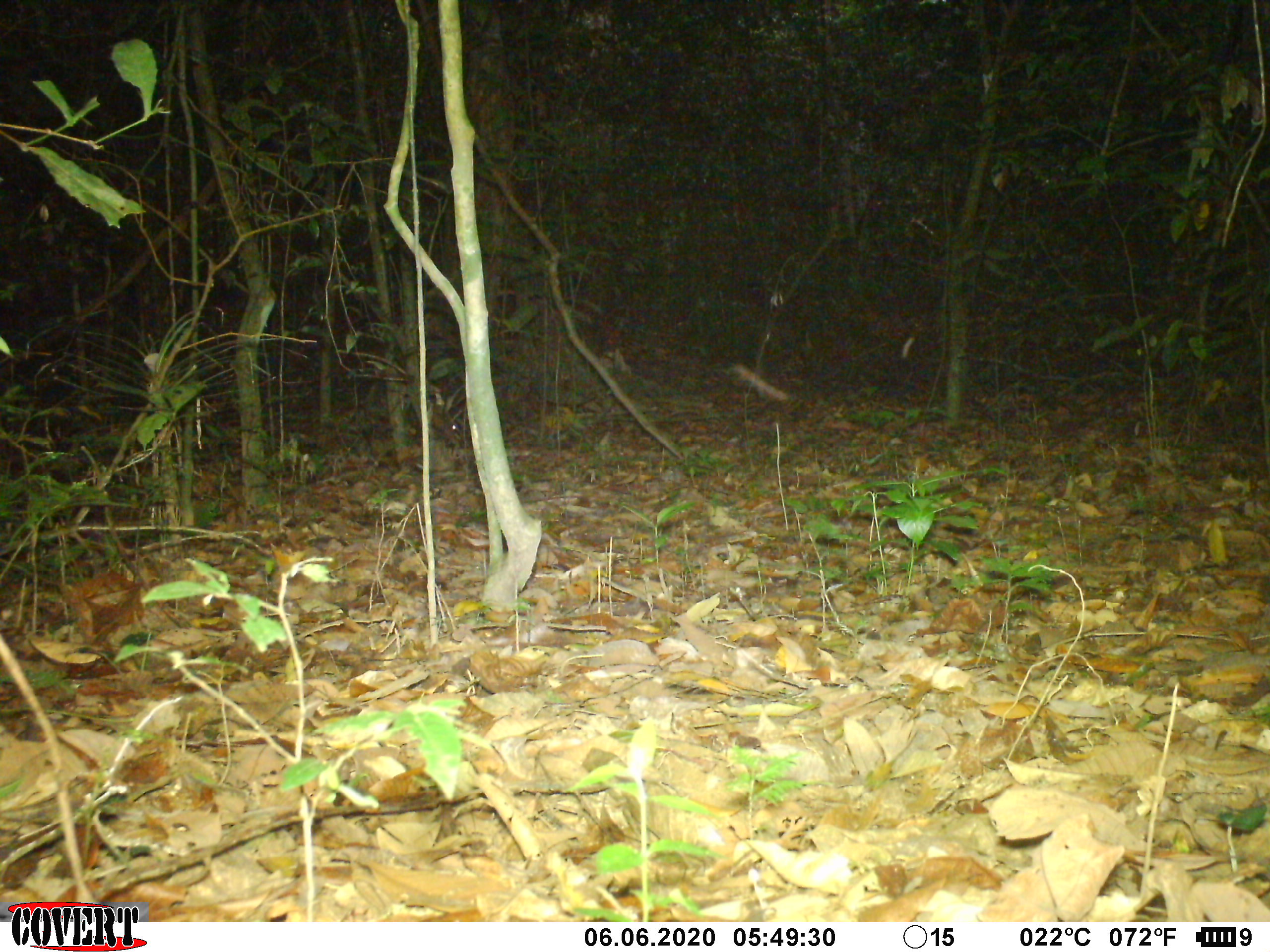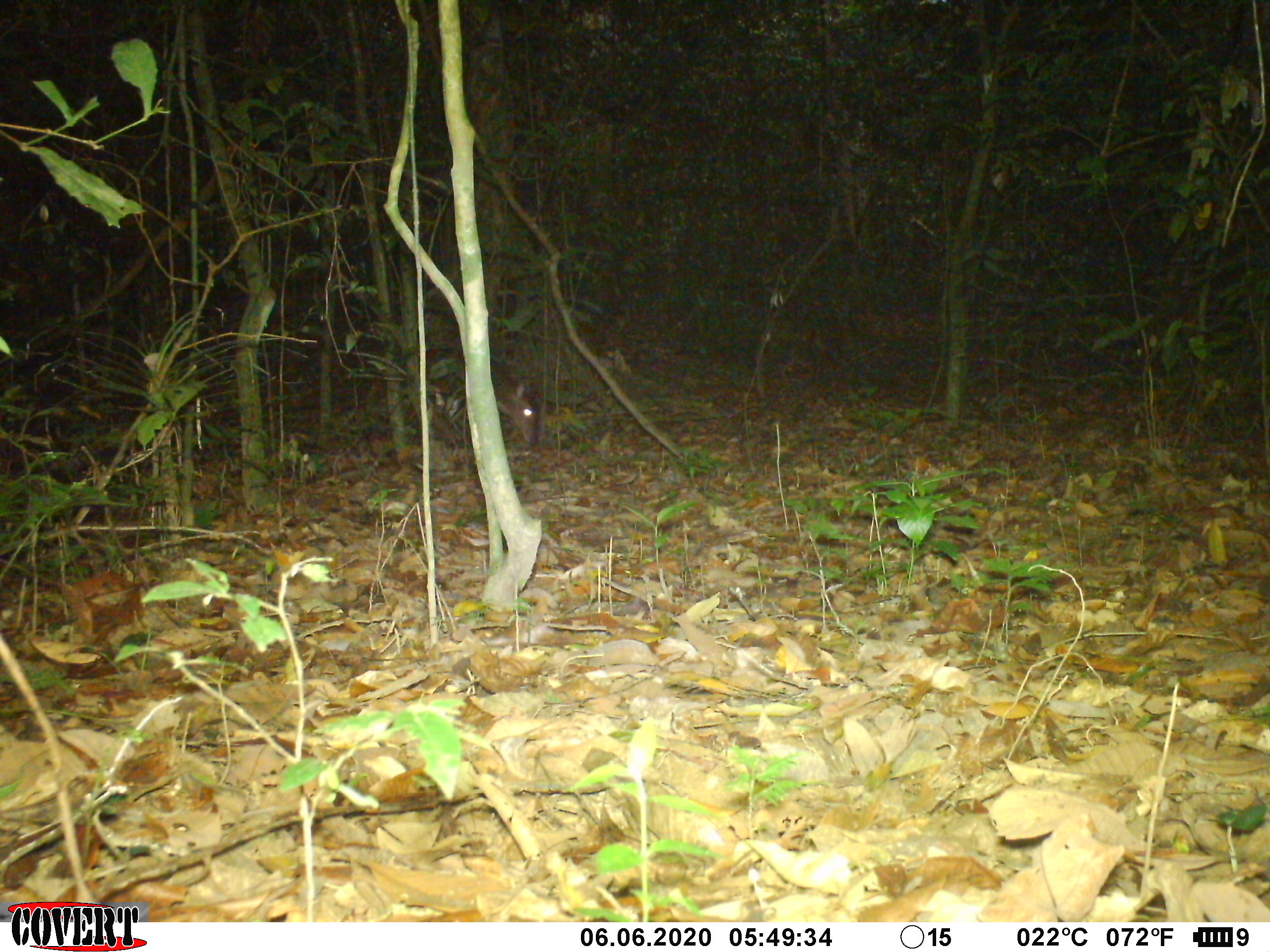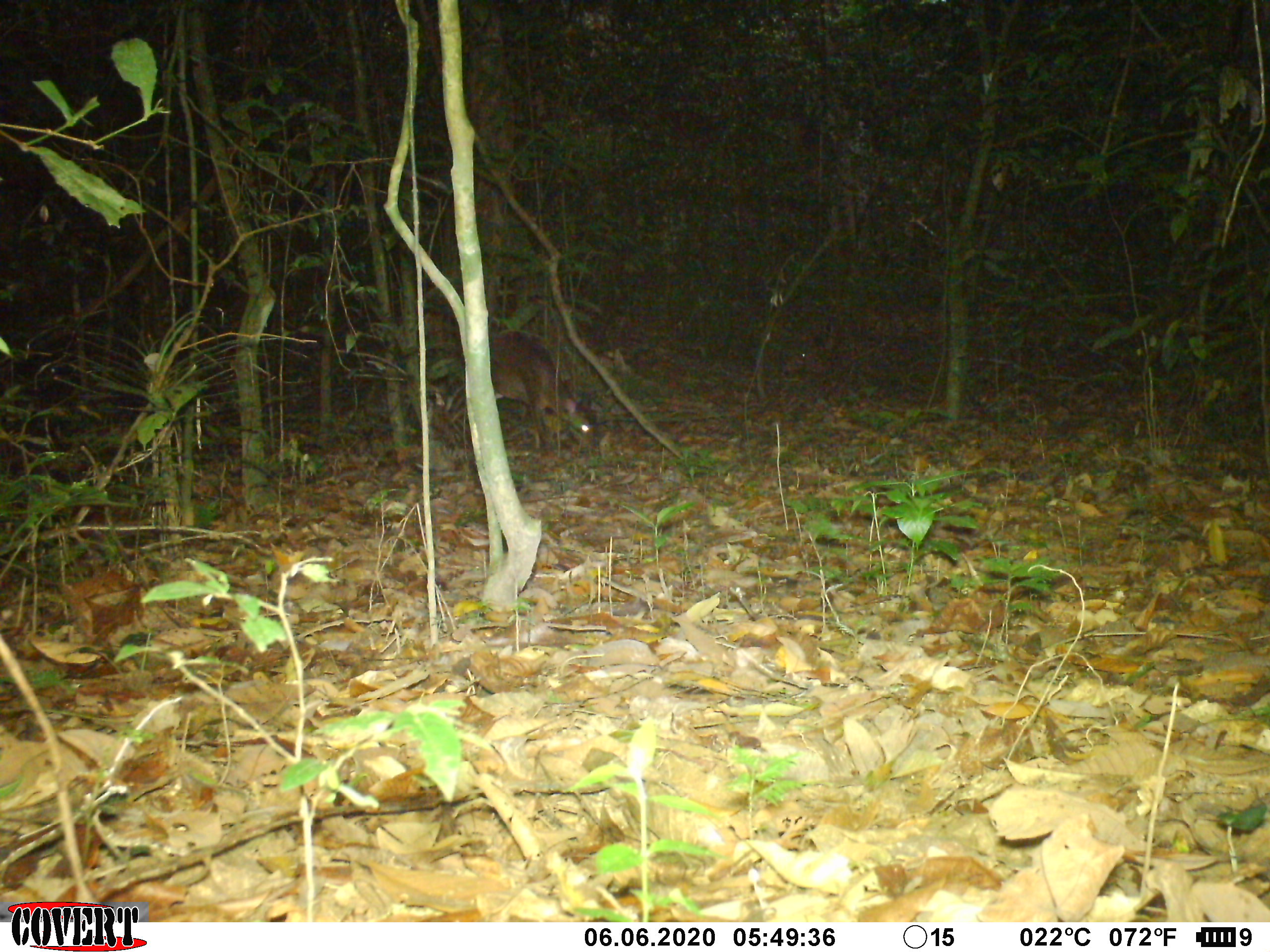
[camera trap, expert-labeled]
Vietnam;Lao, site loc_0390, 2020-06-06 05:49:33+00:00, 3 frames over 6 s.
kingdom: Animalia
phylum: Chordata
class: Mammalia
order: Artiodactyla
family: Cervidae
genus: Muntiacus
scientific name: Muntiacus vuquangensis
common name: large-antlered muntjac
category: large antlered muntjac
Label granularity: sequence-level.